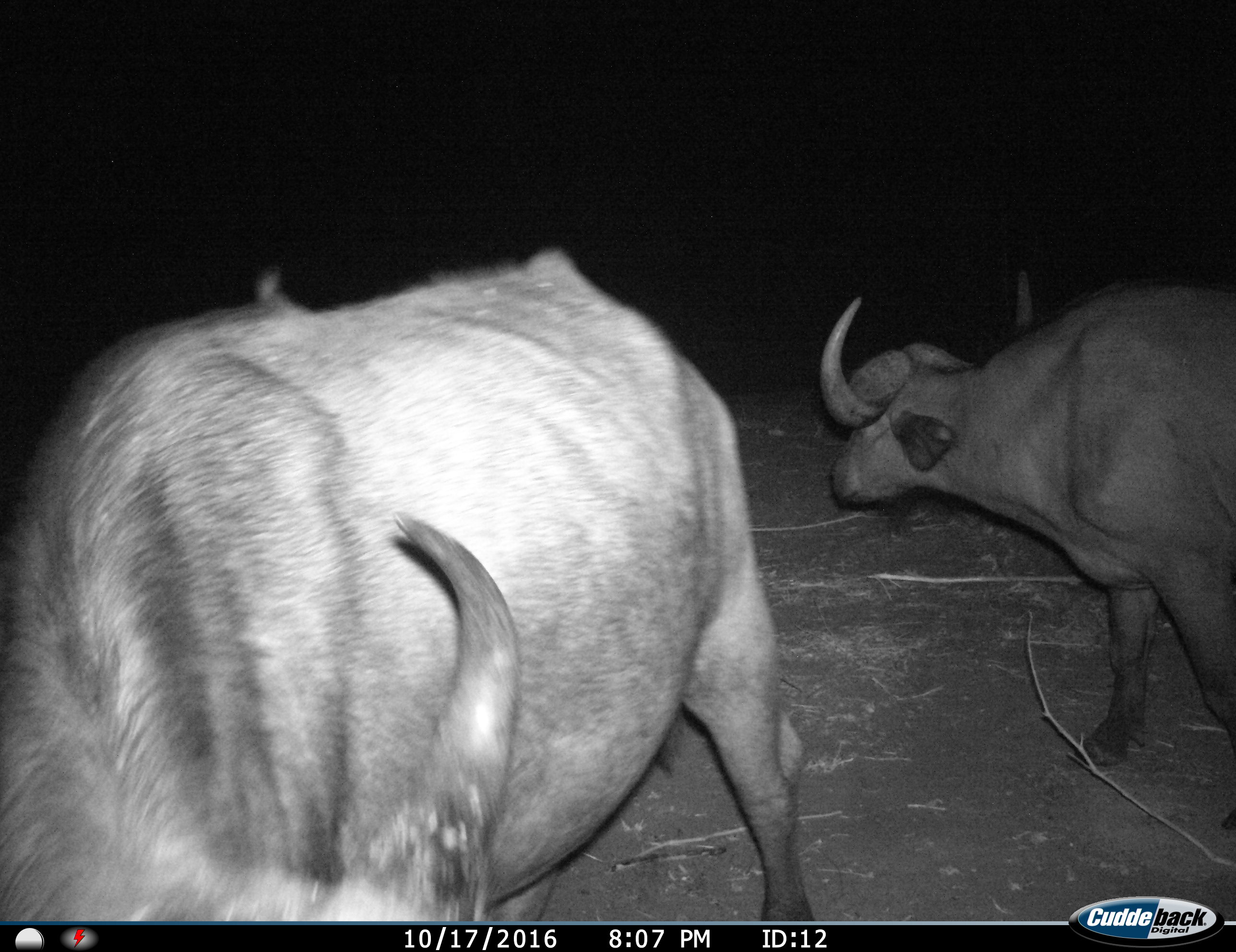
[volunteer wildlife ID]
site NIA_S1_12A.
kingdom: Animalia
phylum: Chordata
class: Mammalia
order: Artiodactyla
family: Bovidae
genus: Syncerus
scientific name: Syncerus caffer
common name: african buffalo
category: buffalo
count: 2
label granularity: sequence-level